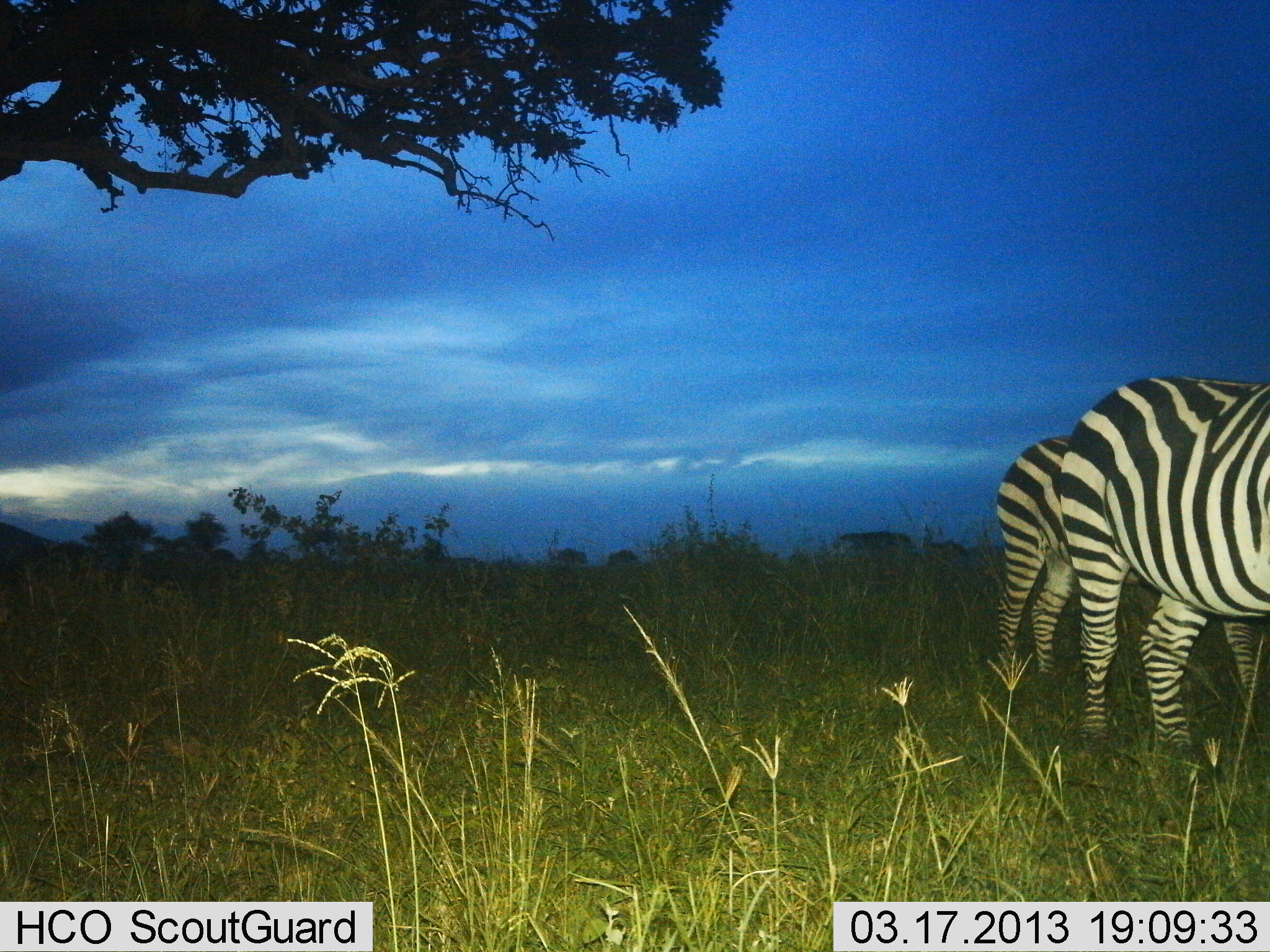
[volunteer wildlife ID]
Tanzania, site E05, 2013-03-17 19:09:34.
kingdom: Animalia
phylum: Chordata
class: Mammalia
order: Perissodactyla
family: Equidae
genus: Equus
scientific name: Equus quagga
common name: plains zebra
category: zebra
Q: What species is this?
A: Zebra (plains zebra) (Equus quagga).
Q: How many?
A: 2.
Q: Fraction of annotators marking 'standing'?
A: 100%.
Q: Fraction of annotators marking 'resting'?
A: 4%.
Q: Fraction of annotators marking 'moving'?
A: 0%.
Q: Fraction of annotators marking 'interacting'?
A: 7%.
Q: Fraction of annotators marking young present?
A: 7%.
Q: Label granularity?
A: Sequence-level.